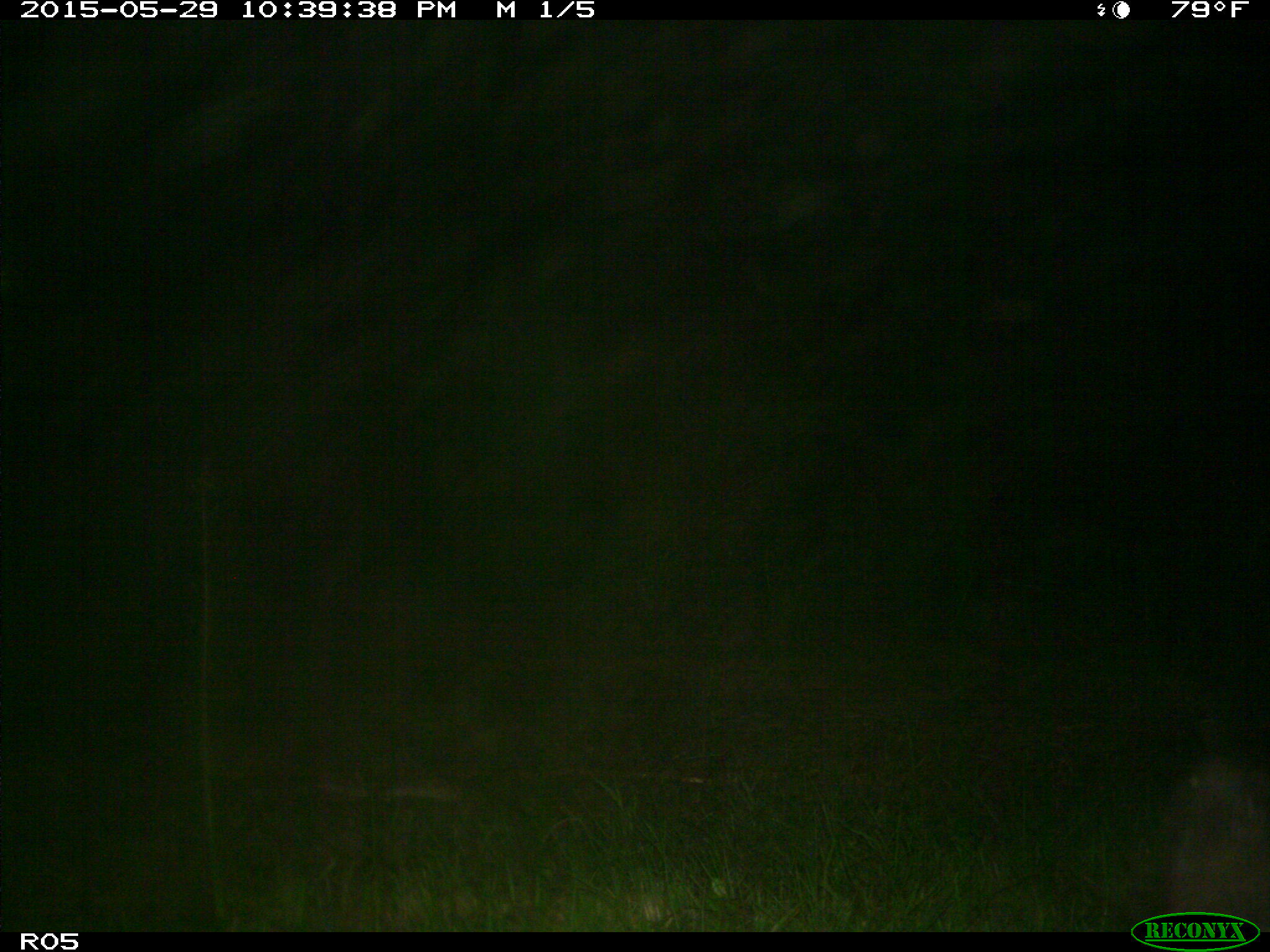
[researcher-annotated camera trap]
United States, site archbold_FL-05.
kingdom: Animalia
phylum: Chordata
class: Mammalia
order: Artiodactyla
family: Bovidae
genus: Bos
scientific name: Bos taurus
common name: domestic cow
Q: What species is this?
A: Bos taurus (domestic cow).